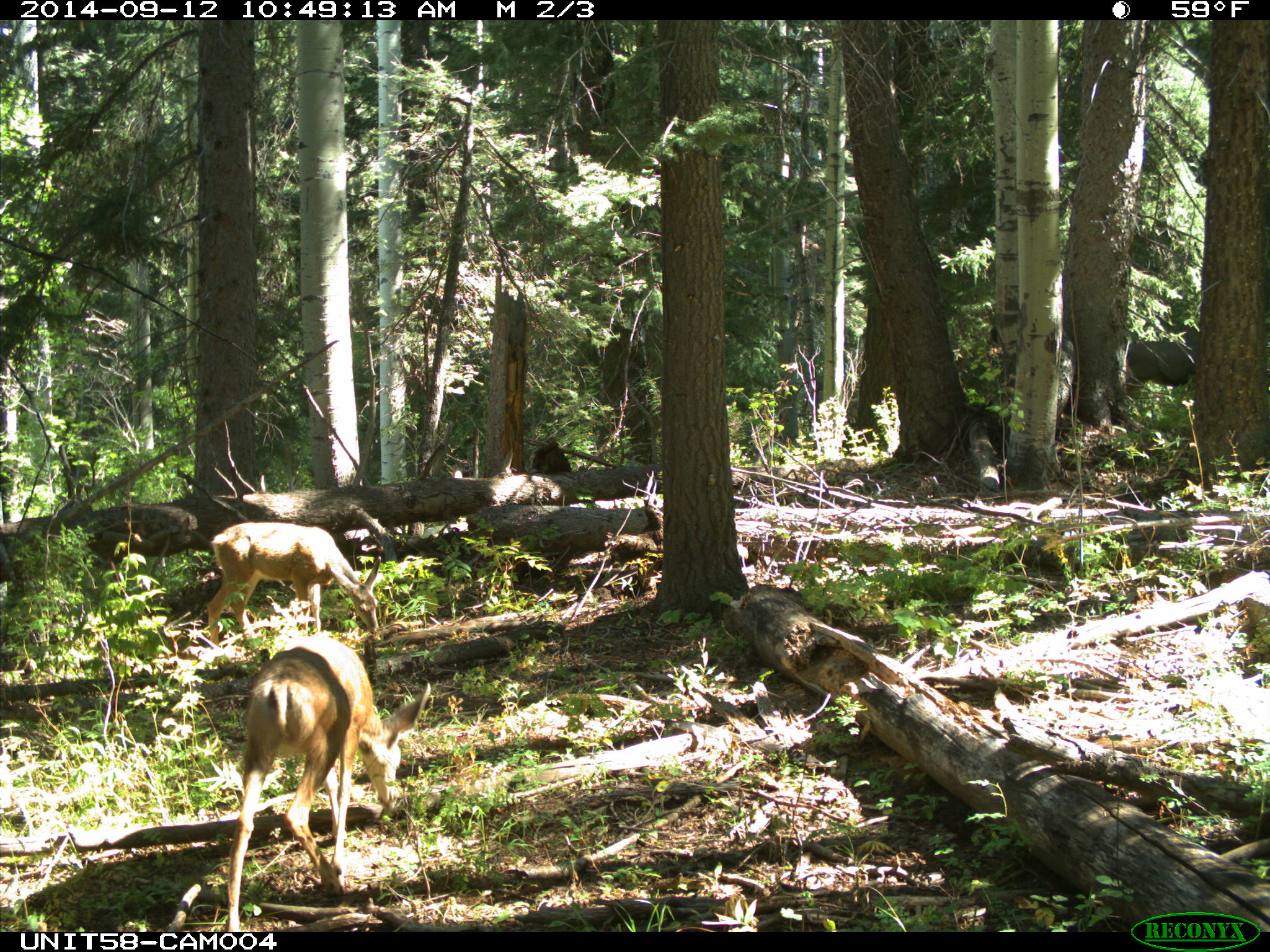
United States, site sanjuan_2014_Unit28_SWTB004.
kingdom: Animalia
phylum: Chordata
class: Mammalia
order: Artiodactyla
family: Cervidae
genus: Odocoileus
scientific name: Odocoileus hemionus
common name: mule deer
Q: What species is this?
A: Odocoileus hemionus (mule deer).